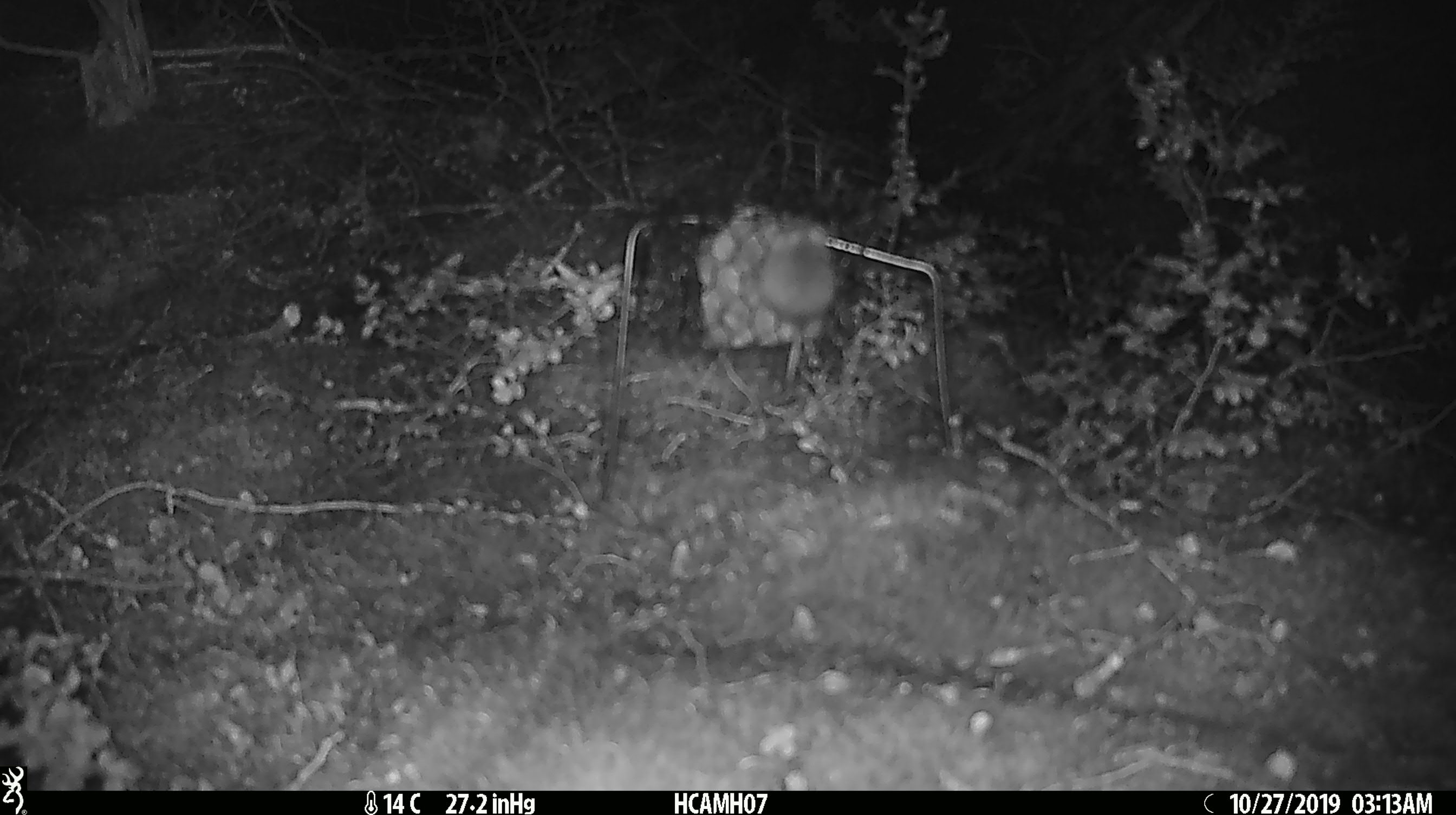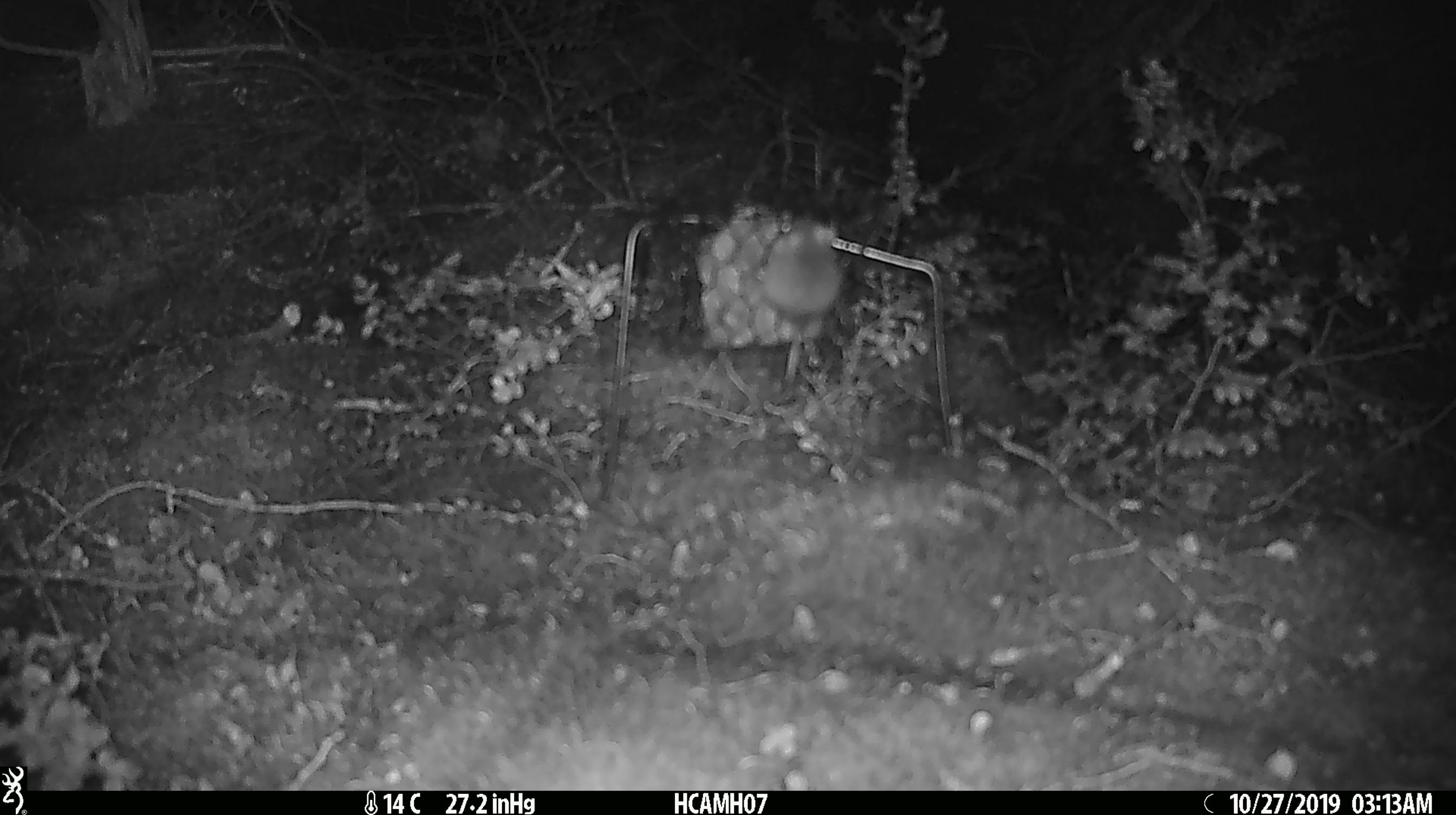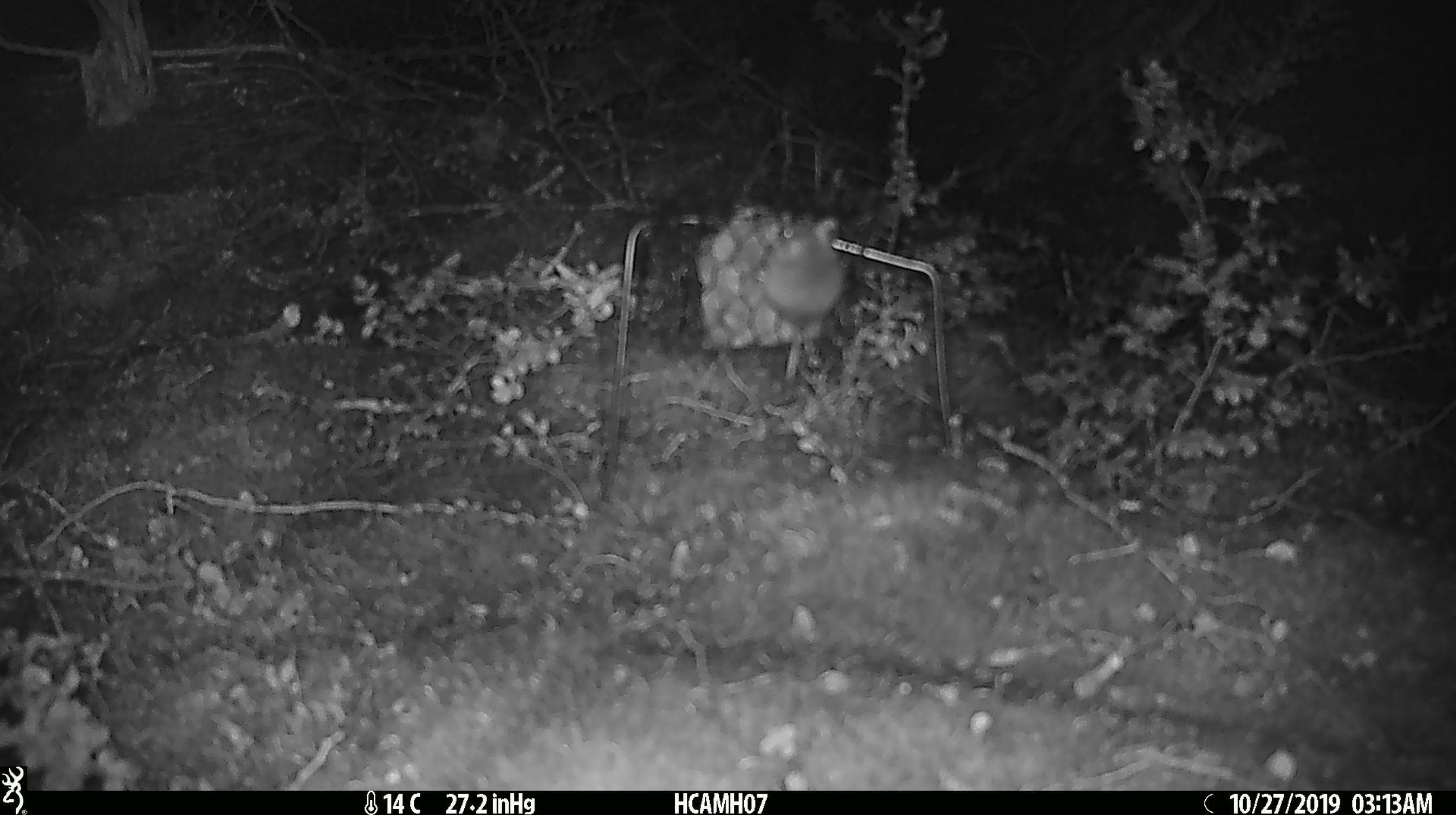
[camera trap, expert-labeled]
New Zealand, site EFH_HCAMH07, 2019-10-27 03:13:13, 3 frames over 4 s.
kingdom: Animalia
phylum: Chordata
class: Mammalia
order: Rodentia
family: Muridae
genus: Mus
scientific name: Mus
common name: mouse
Mouse (Mus).